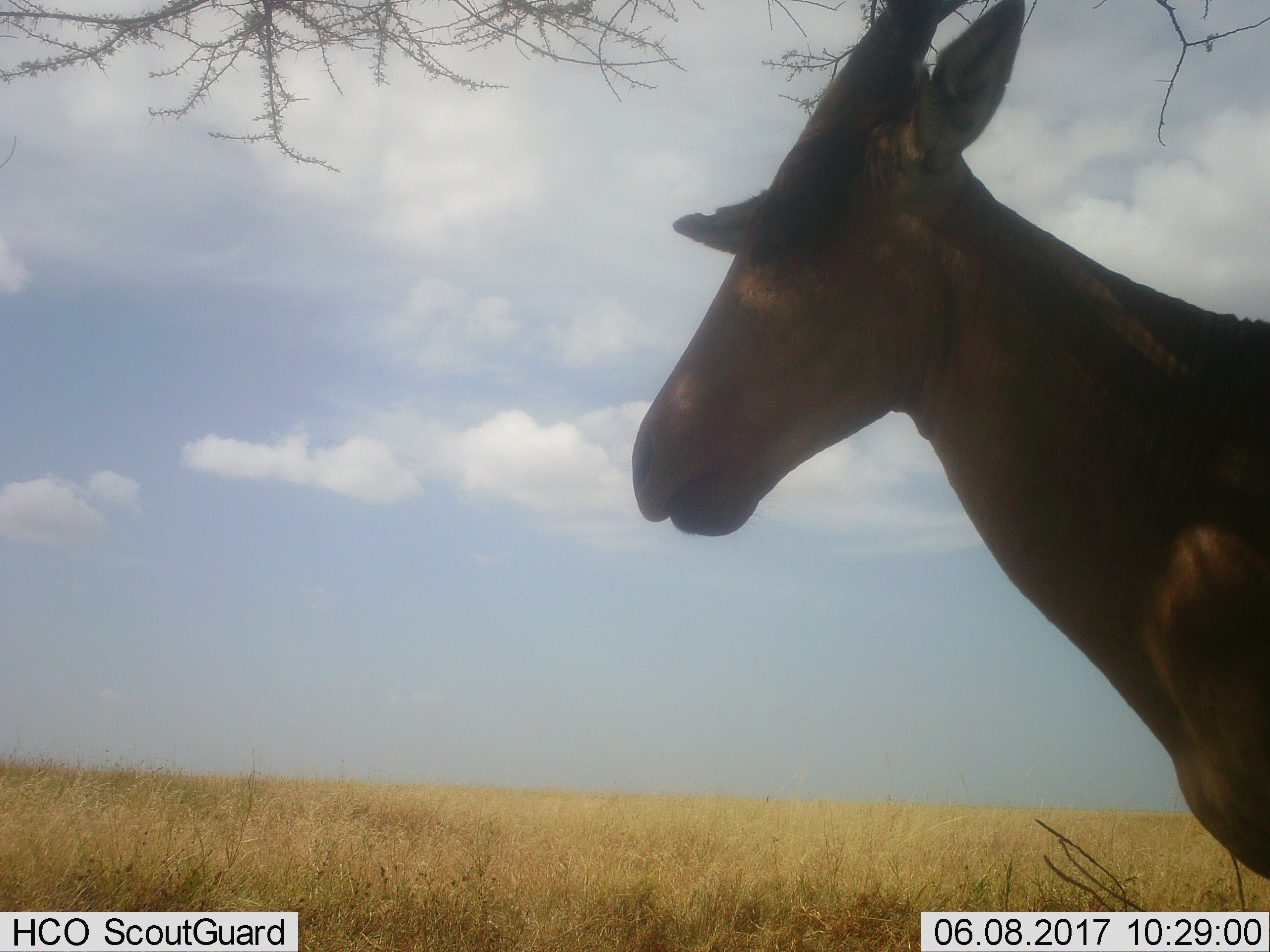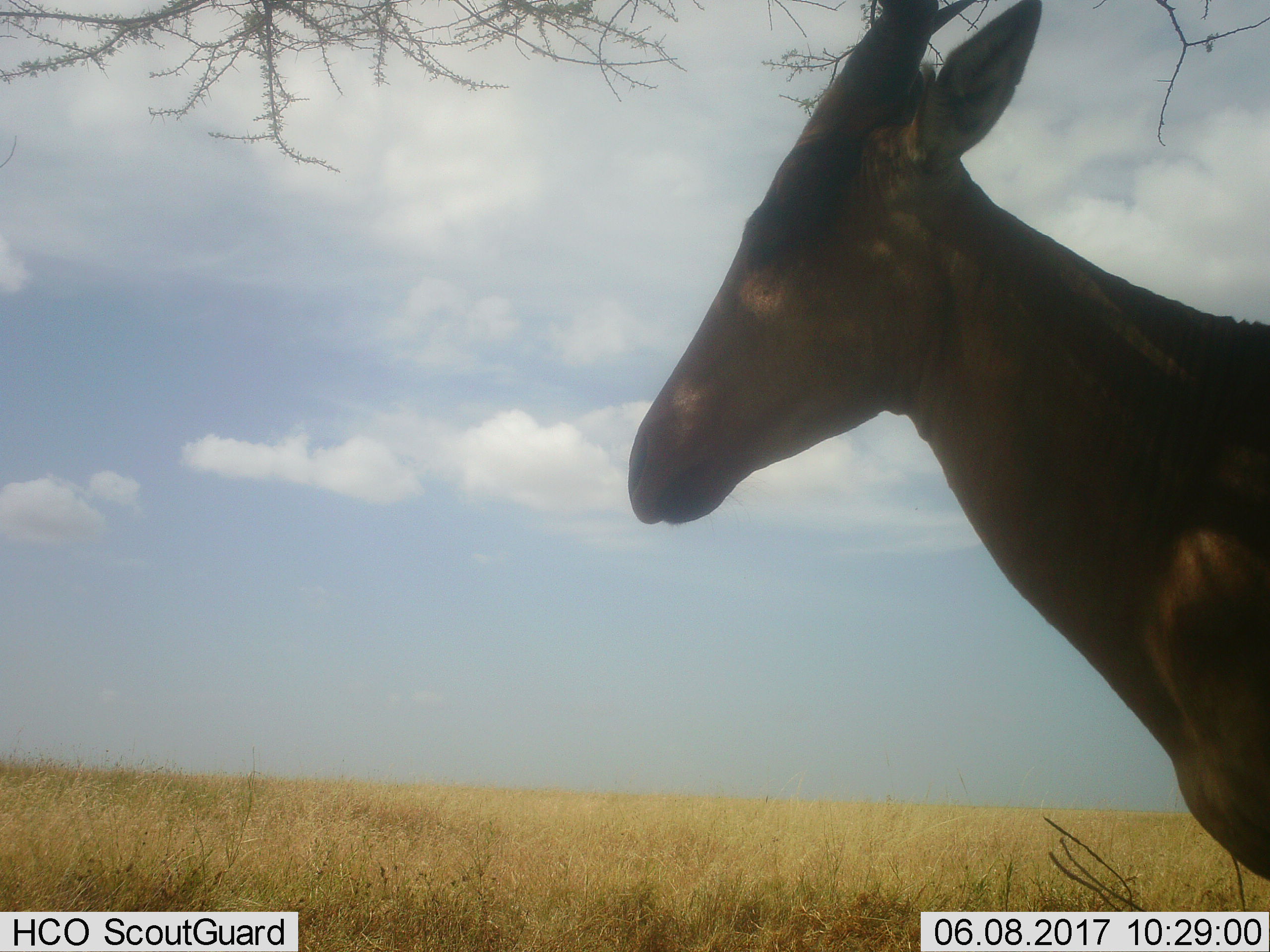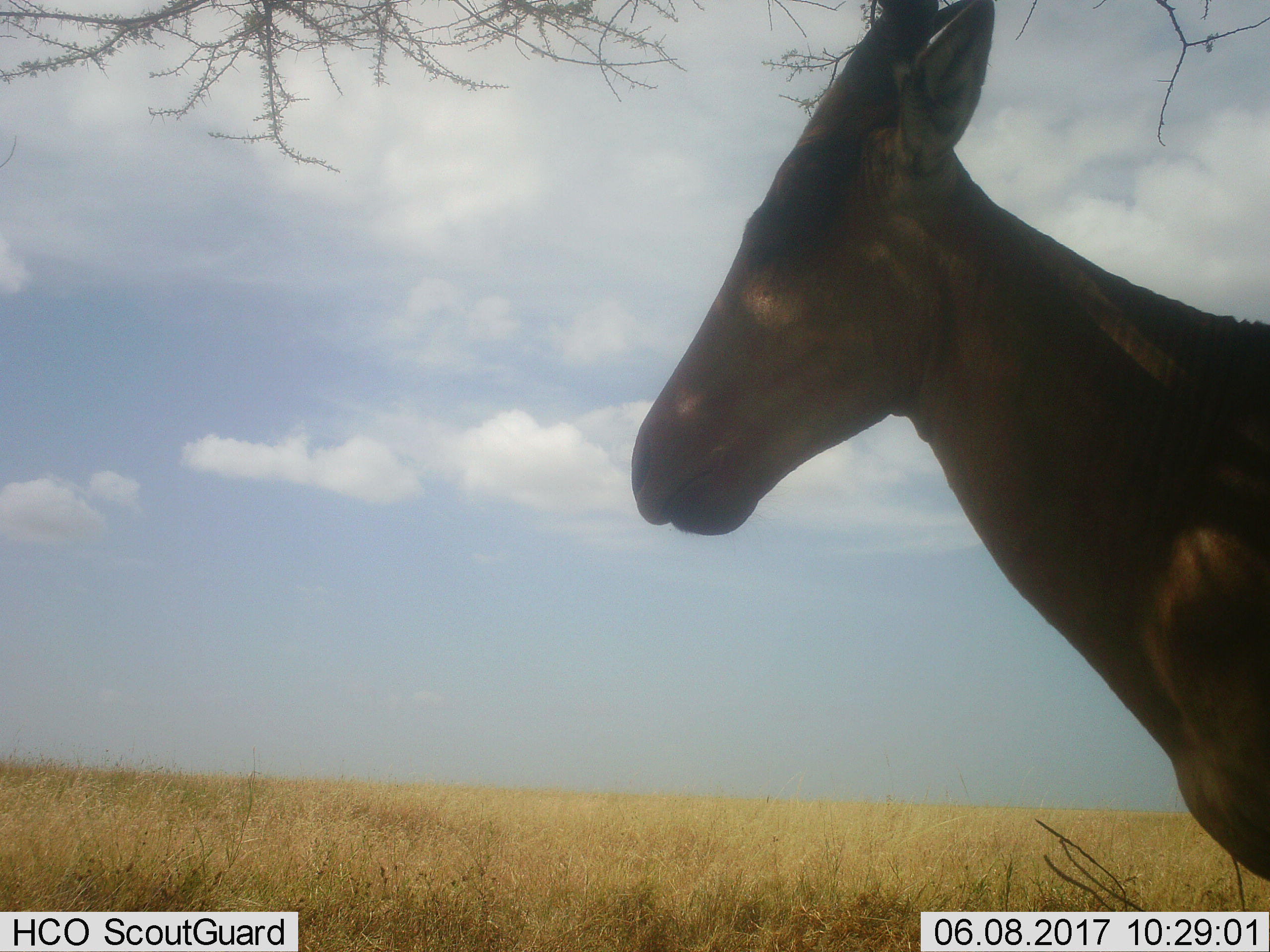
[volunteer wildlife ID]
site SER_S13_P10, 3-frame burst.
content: unidentified animal